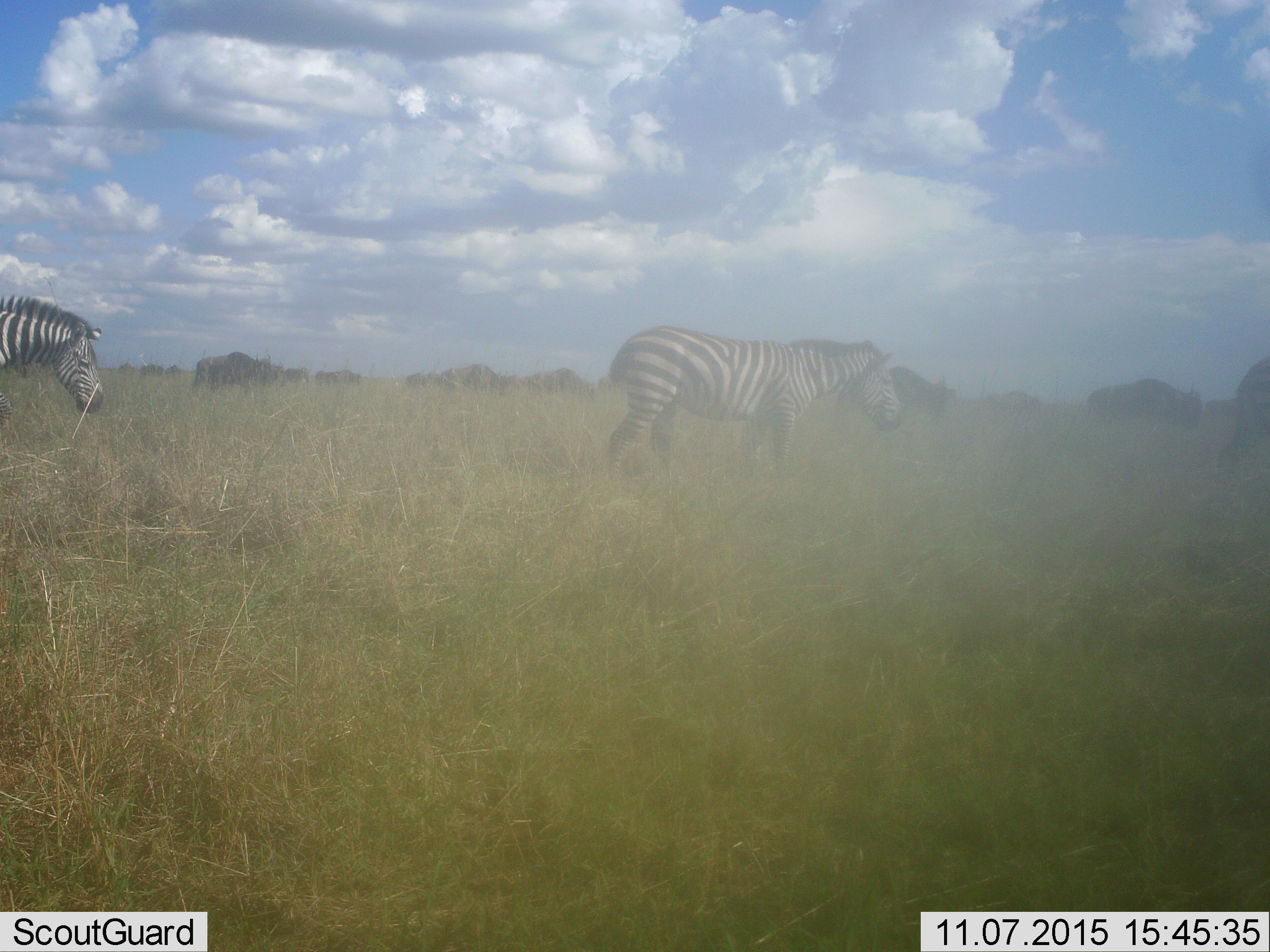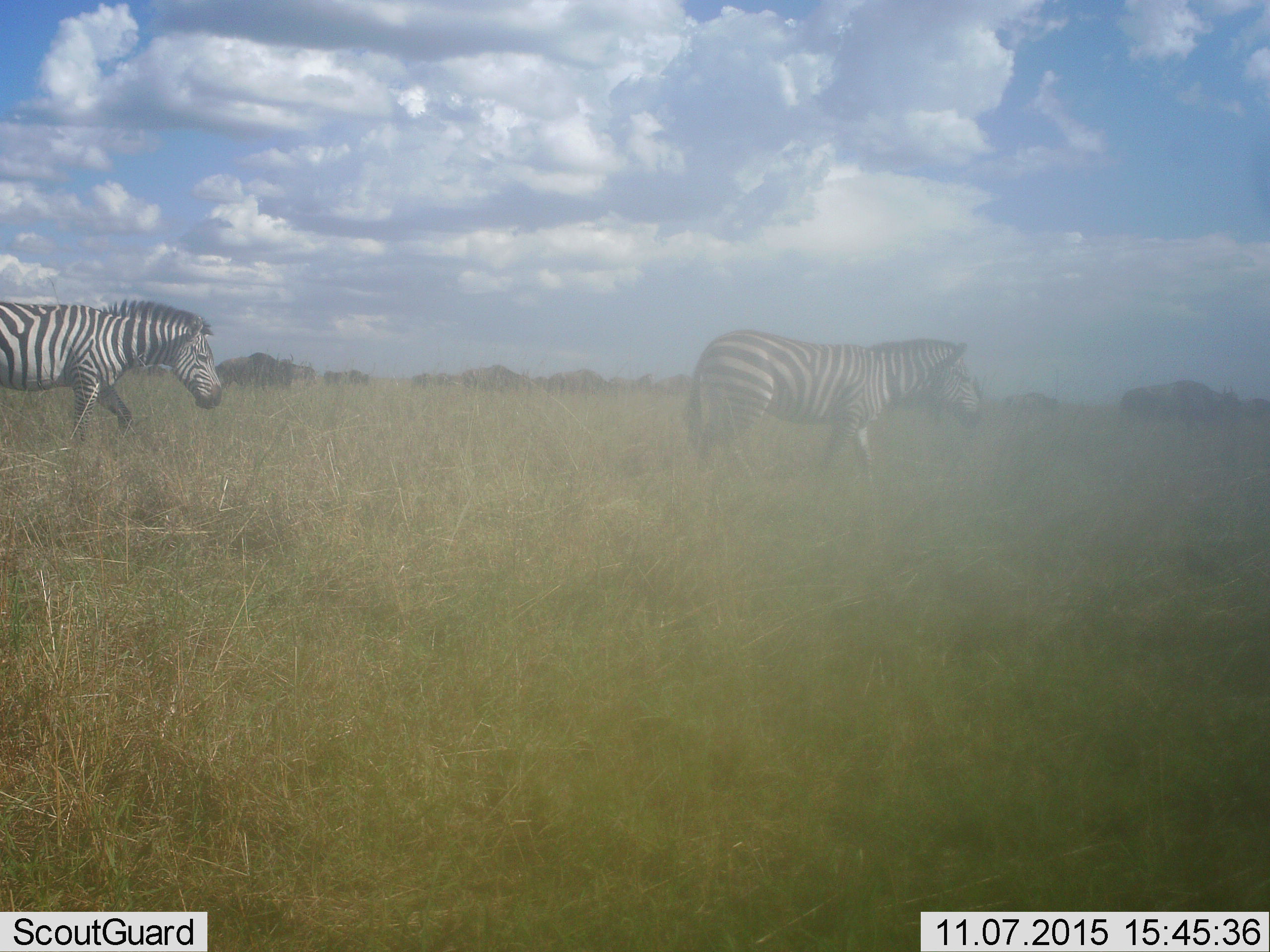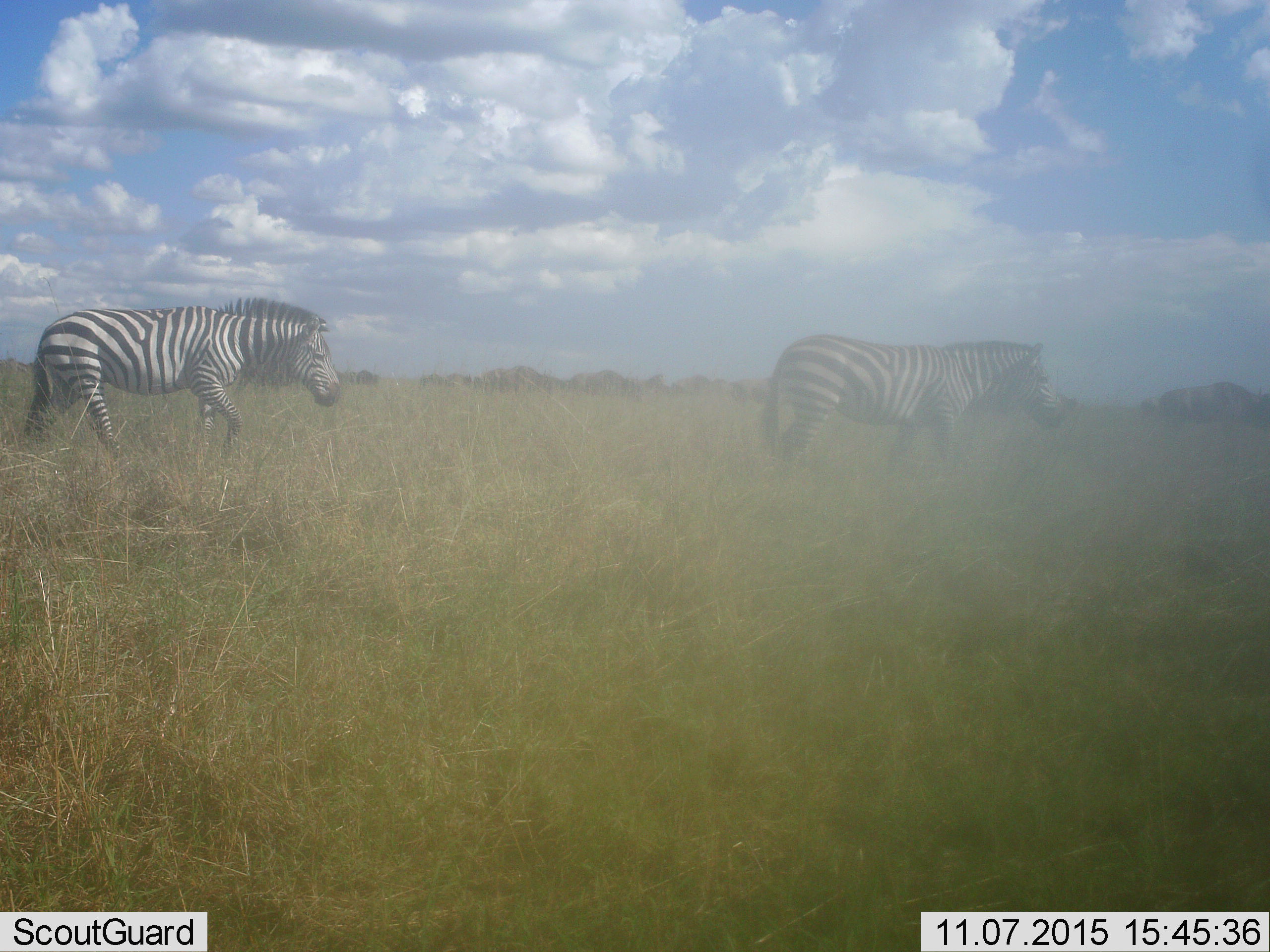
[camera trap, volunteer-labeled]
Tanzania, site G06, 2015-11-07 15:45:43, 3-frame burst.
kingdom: Animalia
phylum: Chordata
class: Mammalia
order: Artiodactyla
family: Bovidae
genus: Connochaetes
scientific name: Connochaetes taurinus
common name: blue wildebeest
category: wildebeest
Wildebeest (blue wildebeest) (Connochaetes taurinus), count 11-50. Behavior (volunteer vote fractions): standing 17%, resting 0%, moving 100%, interacting 0%. Young present (vote fraction): 0%. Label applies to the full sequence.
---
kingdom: Animalia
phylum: Chordata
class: Mammalia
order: Perissodactyla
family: Equidae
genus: Equus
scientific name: Equus quagga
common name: plains zebra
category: zebra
Zebra (plains zebra) (Equus quagga), count 2. Behavior (volunteer vote fractions): standing 20%, resting 0%, moving 90%, interacting 0%. Young present (vote fraction): 0%. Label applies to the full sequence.